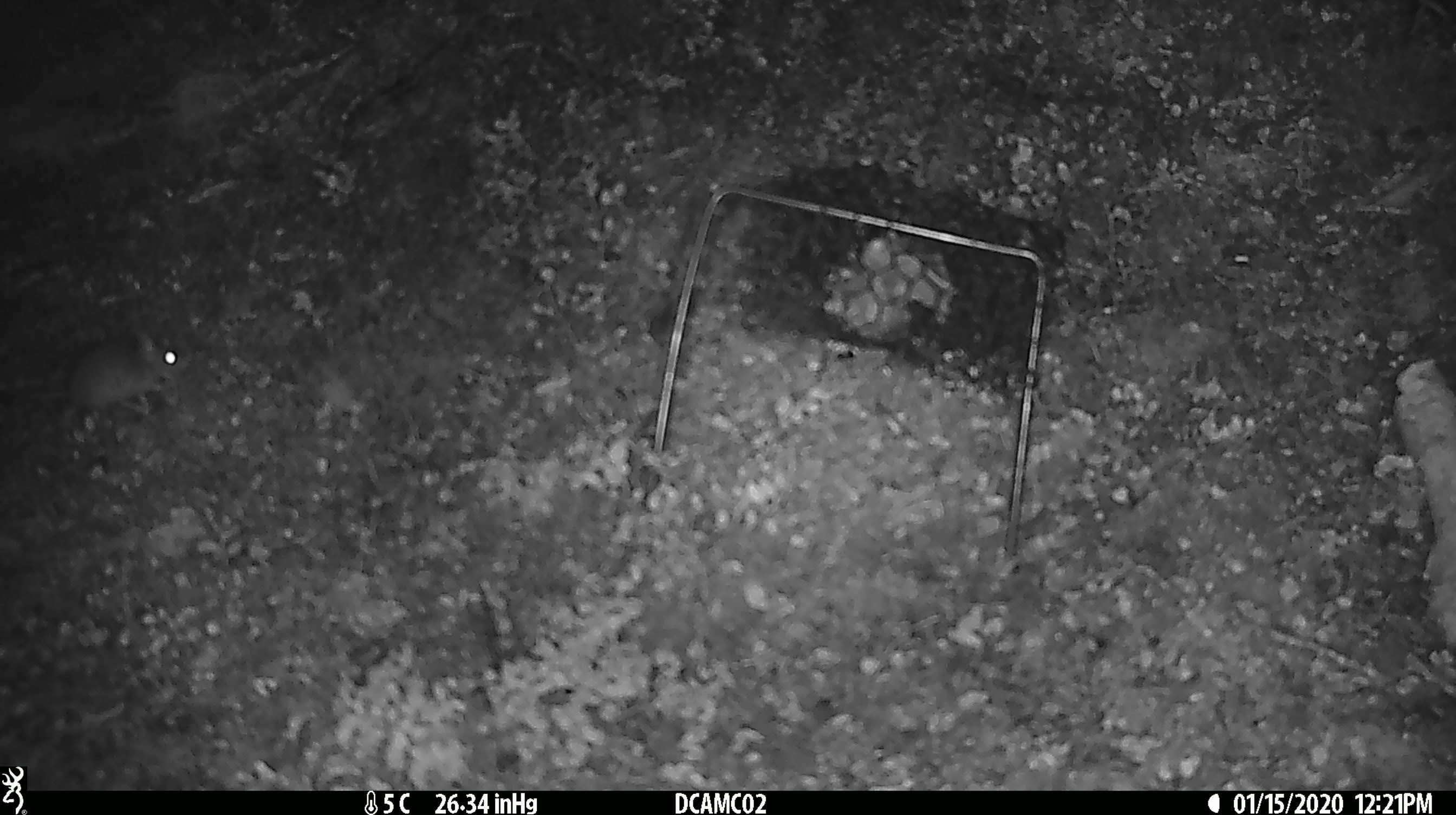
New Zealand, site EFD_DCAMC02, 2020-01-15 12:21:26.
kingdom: Animalia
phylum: Chordata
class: Mammalia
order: Rodentia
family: Muridae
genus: Mus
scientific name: Mus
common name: mouse